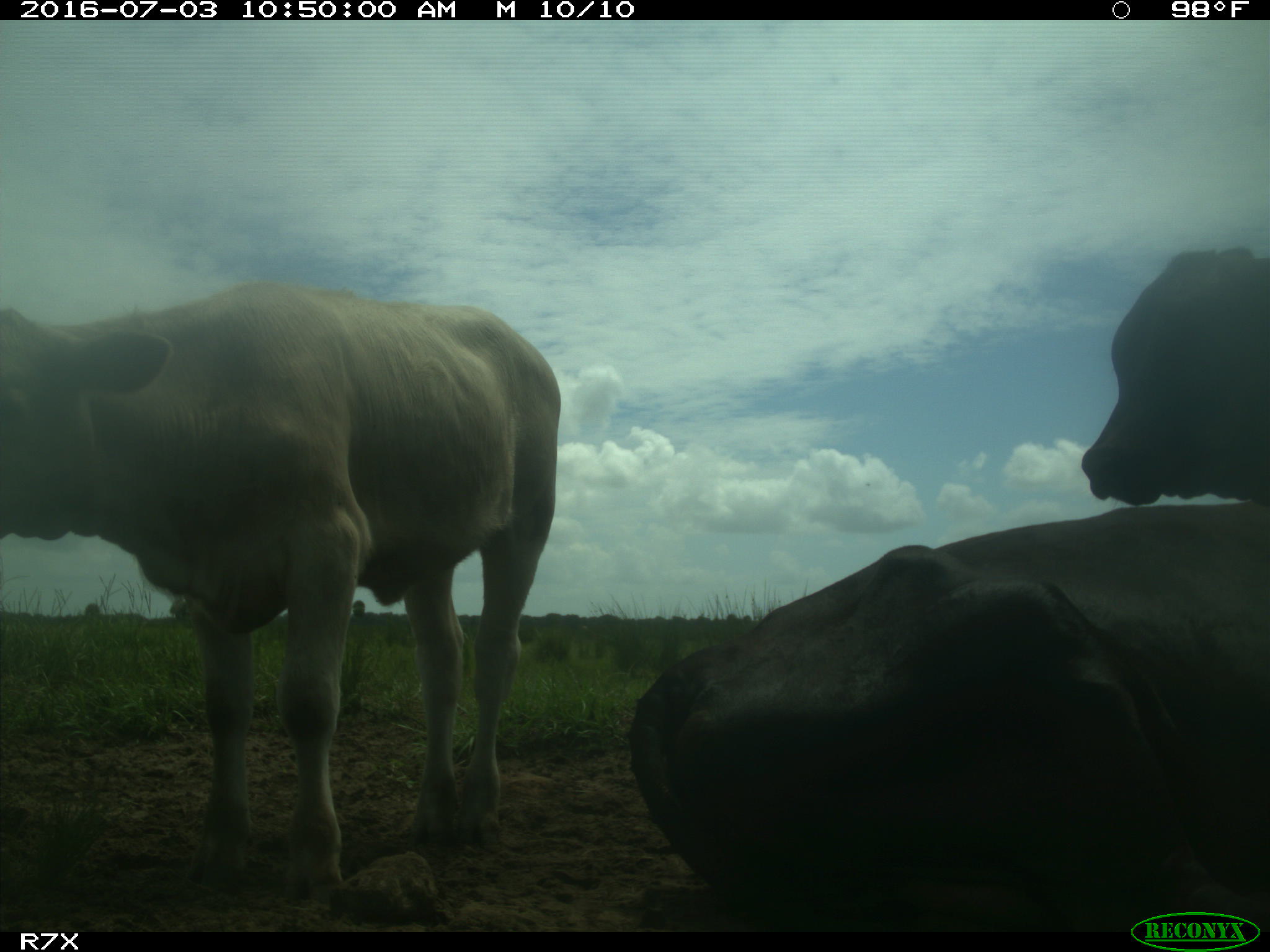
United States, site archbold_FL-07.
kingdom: Animalia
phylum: Chordata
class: Mammalia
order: Artiodactyla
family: Bovidae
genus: Bos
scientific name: Bos taurus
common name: domestic cow